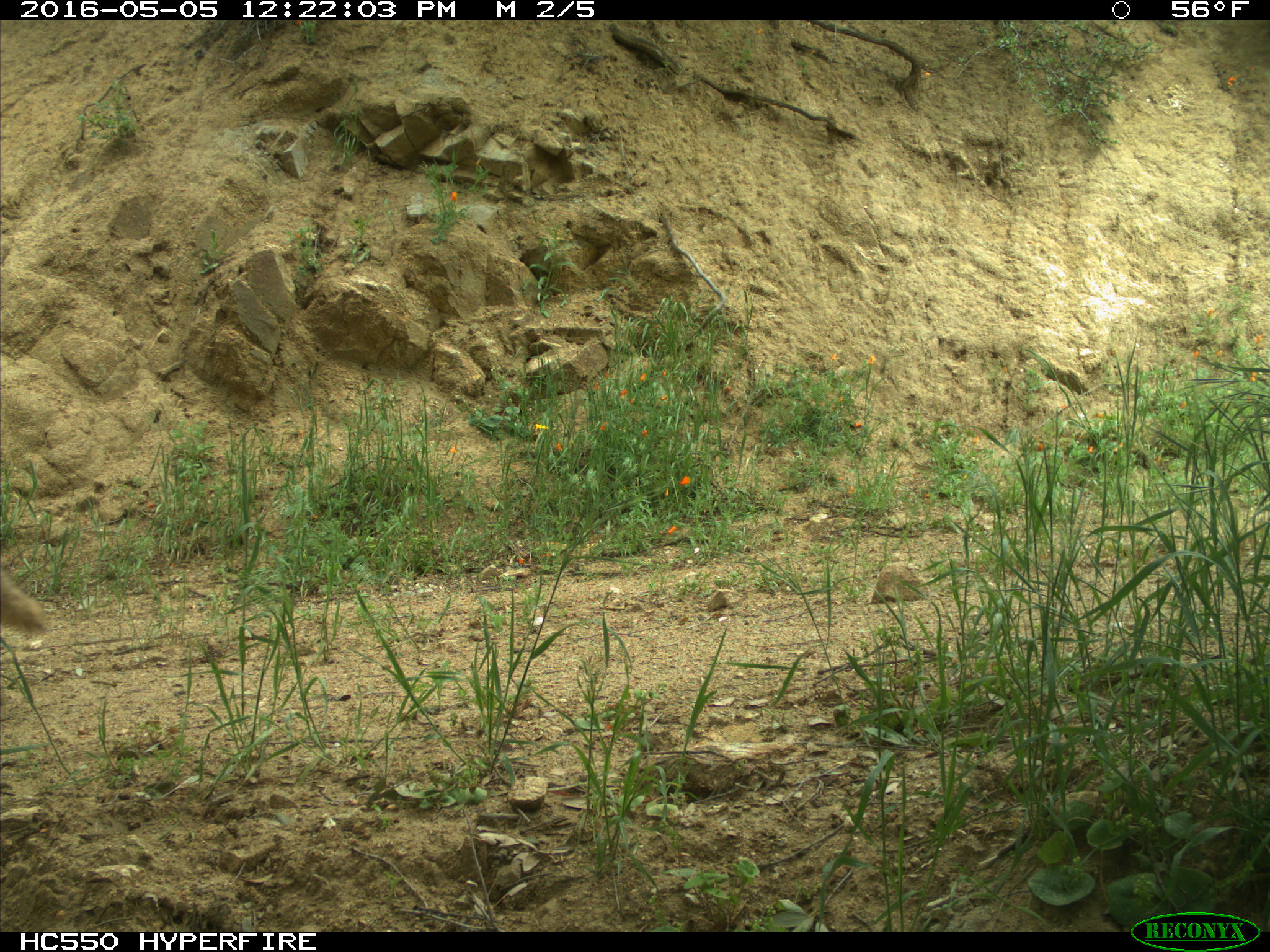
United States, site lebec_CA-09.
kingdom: Animalia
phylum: Chordata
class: Mammalia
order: Carnivora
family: Canidae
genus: Canis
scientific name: Canis latrans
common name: coyote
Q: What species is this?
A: Canis latrans (coyote).